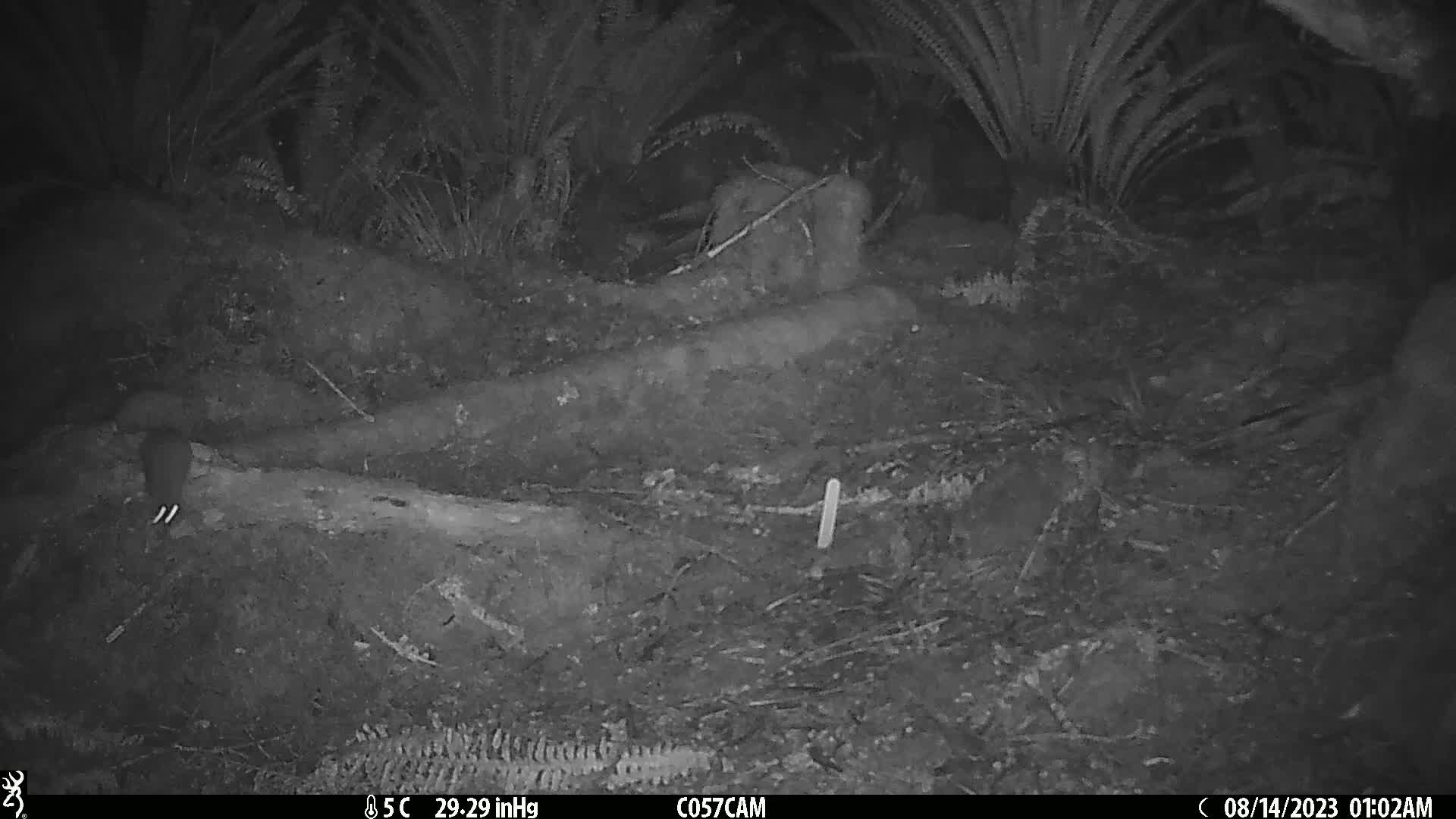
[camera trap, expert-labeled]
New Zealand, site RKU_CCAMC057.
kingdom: Animalia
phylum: Chordata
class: Mammalia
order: Rodentia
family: Muridae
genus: Rattus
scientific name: Rattus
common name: rat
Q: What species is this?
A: Rat (Rattus).